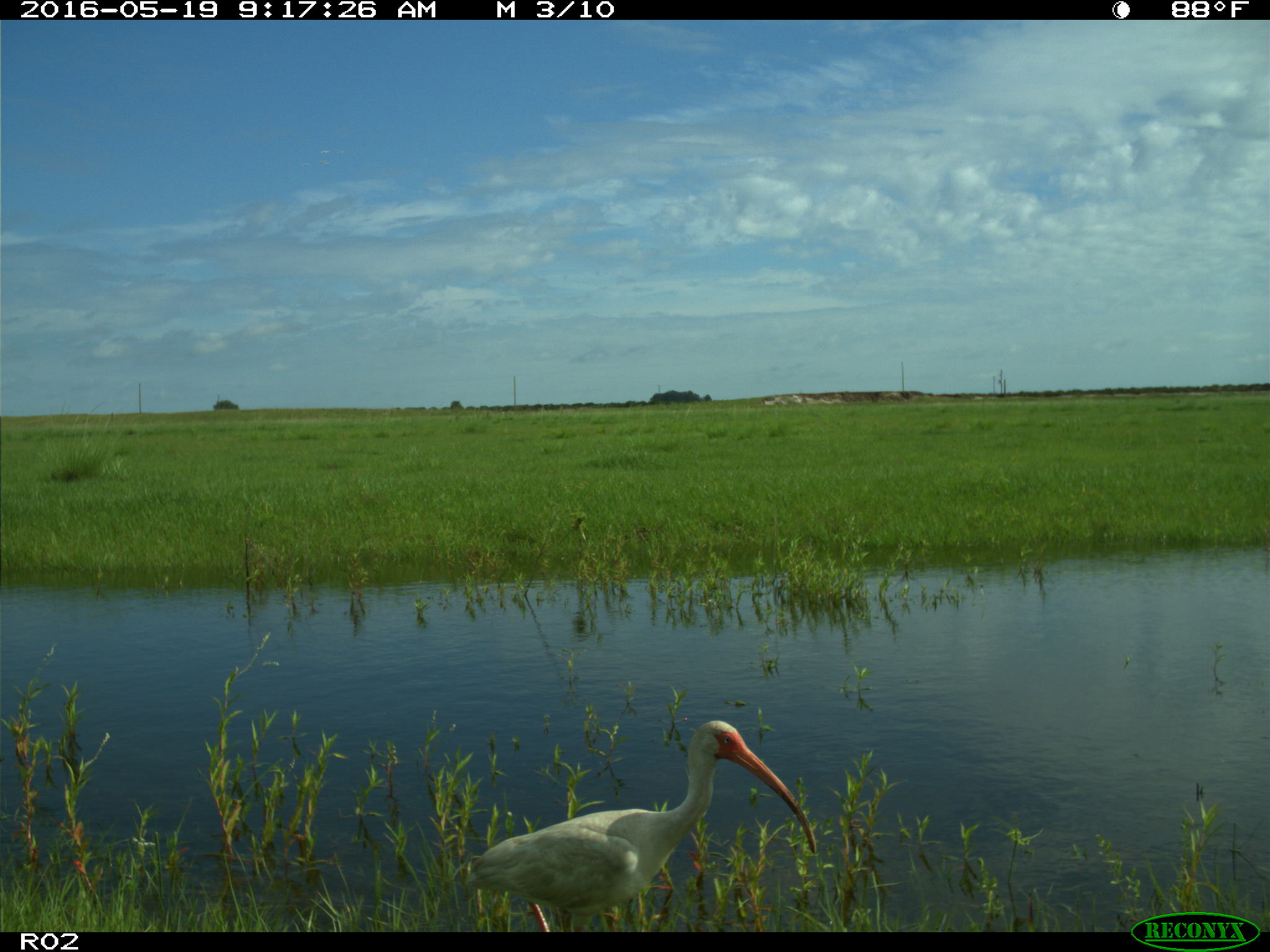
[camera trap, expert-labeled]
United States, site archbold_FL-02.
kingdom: Animalia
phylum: Chordata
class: Aves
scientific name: Aves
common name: birds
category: unidentified bird